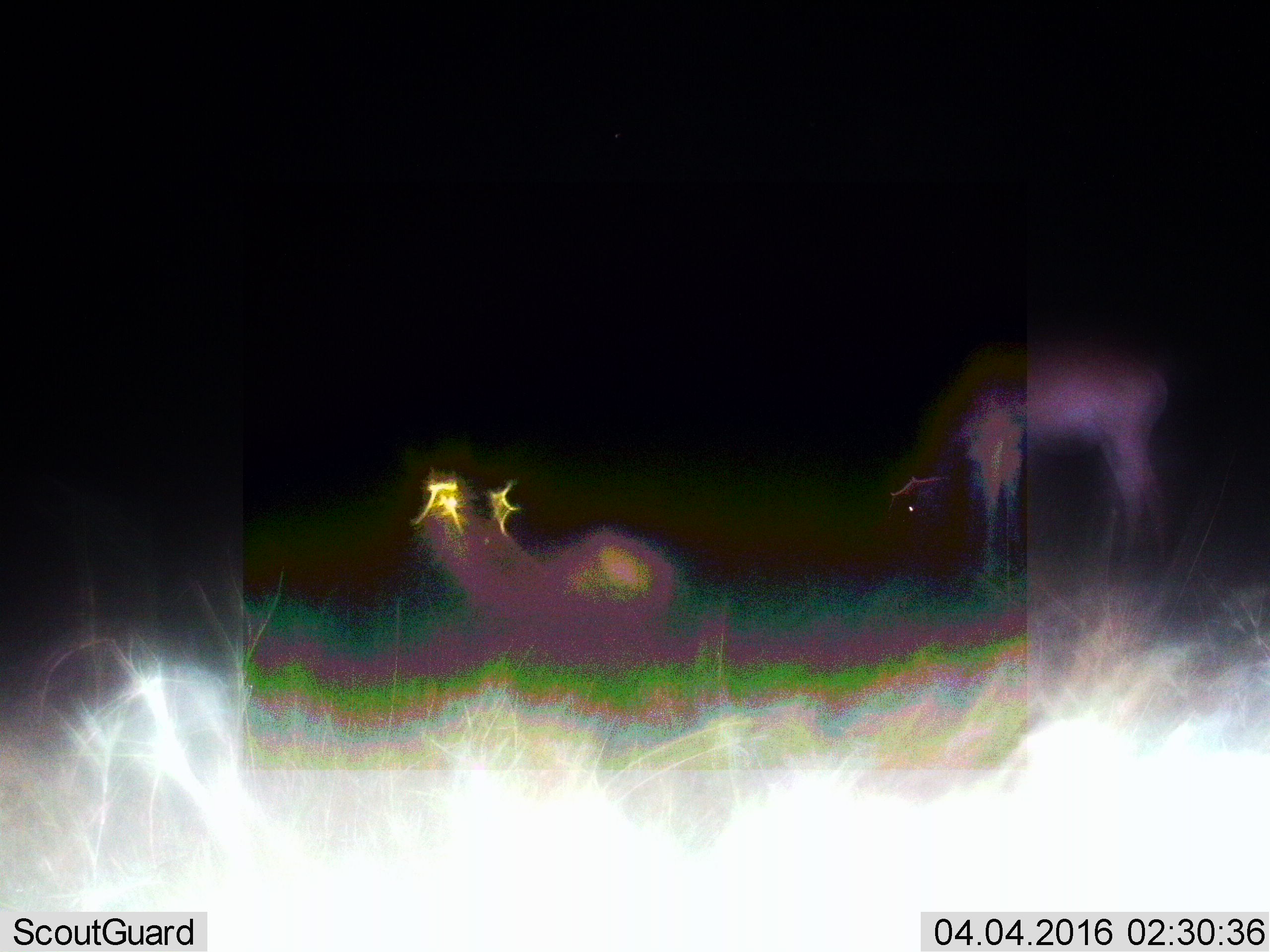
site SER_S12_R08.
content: unidentified animal